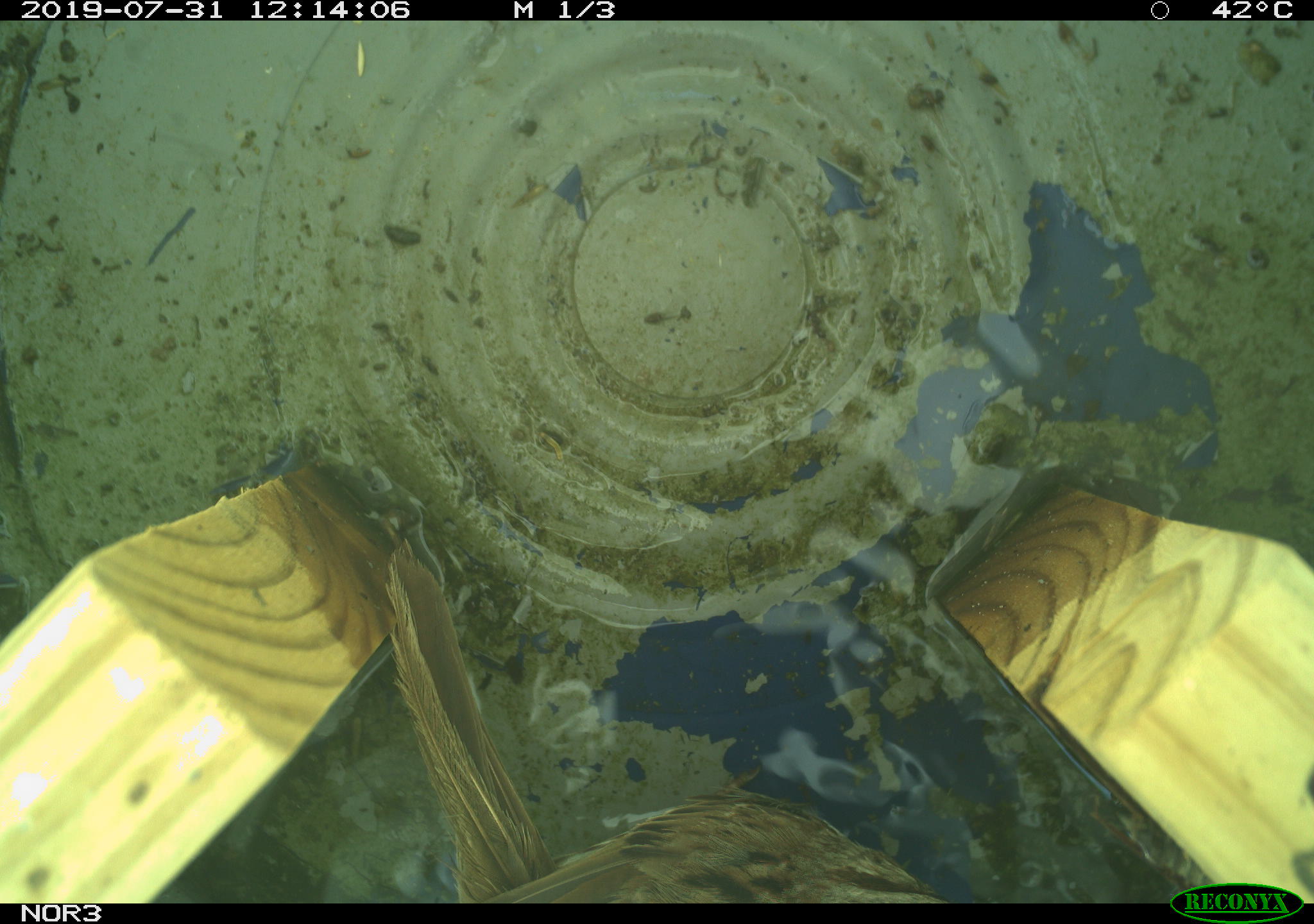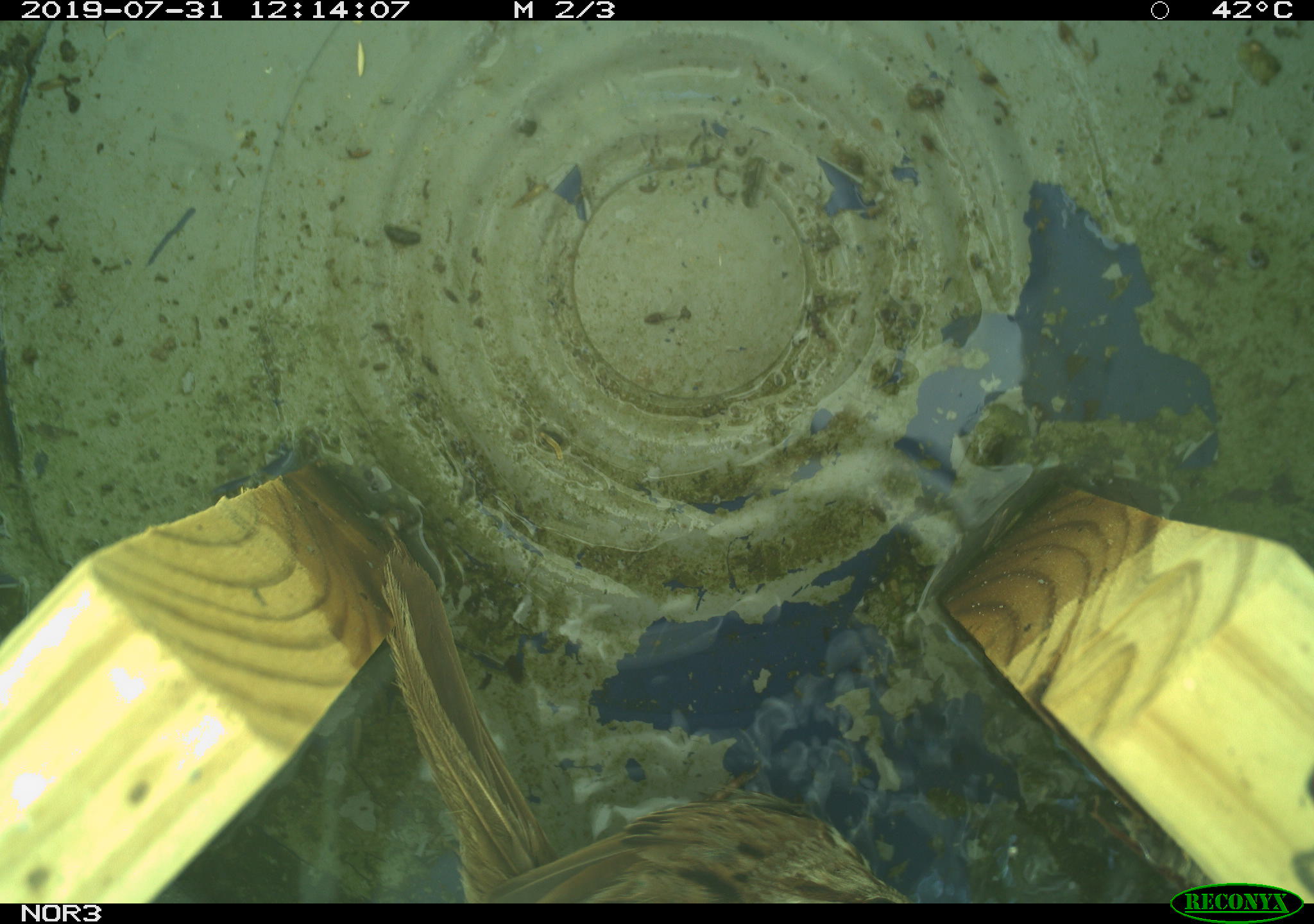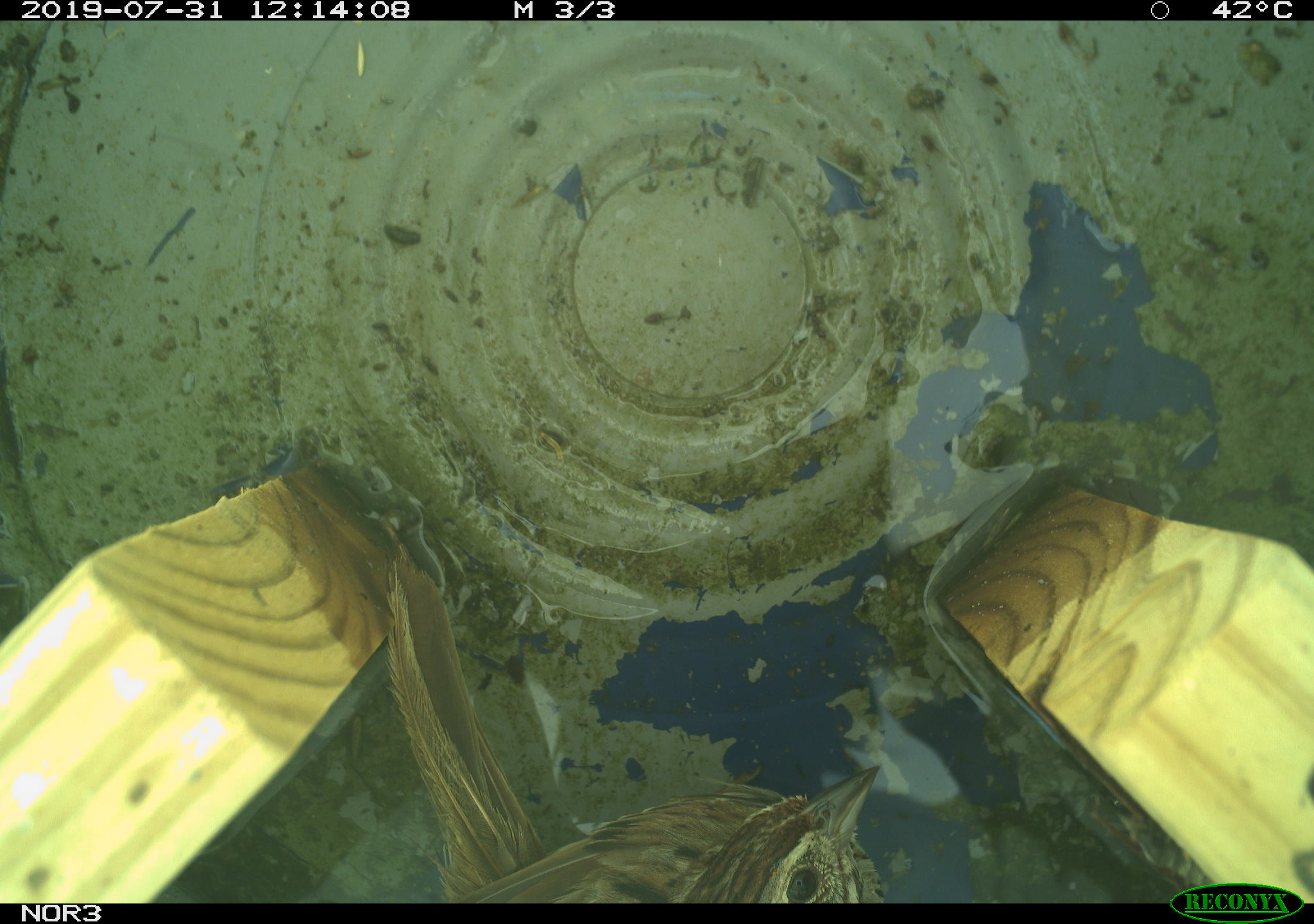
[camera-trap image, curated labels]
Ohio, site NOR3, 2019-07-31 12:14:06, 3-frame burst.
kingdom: Animalia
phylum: Chordata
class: Aves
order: Passeriformes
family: Passerellidae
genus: Melospiza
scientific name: Melospiza melodia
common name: song sparrow